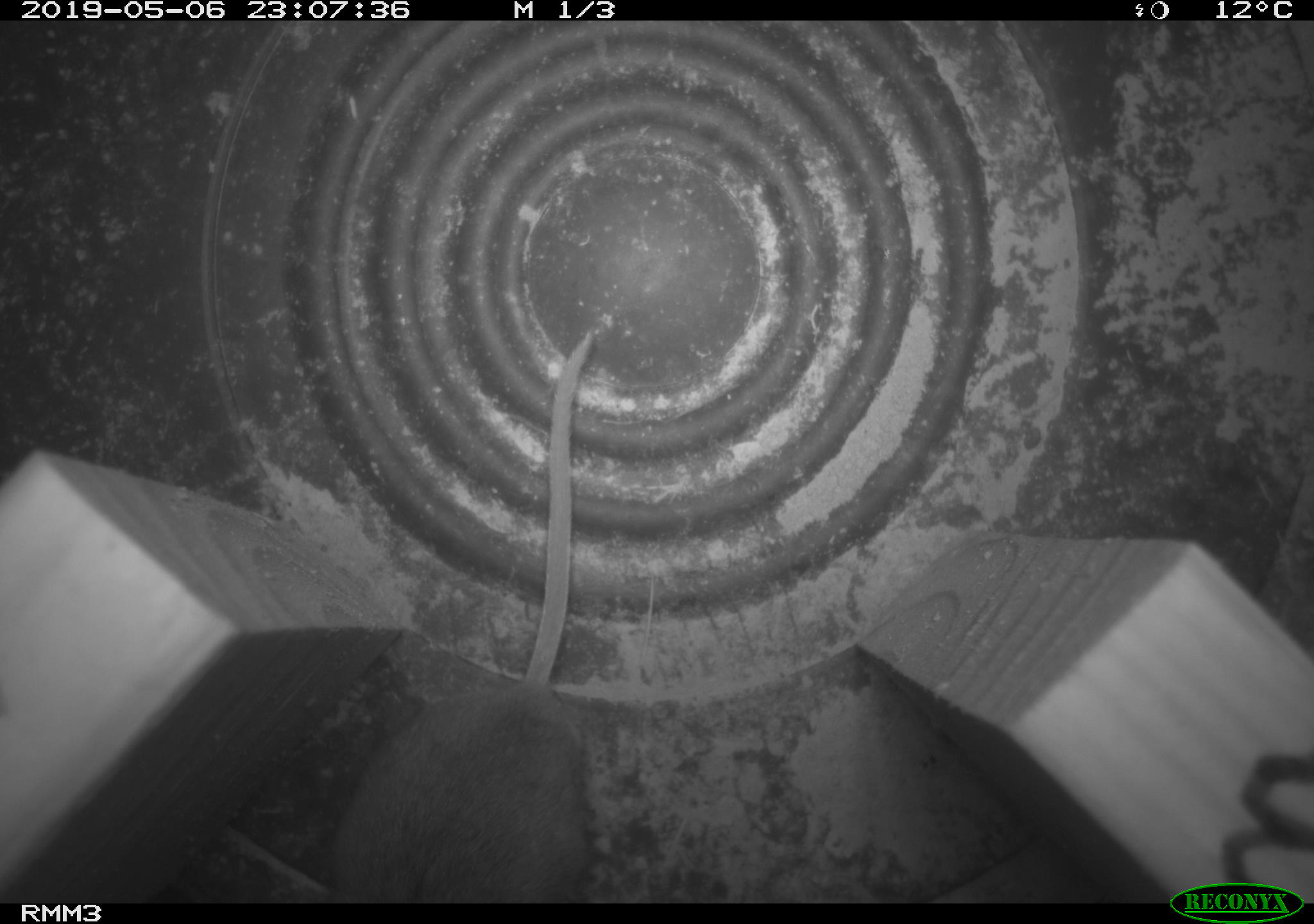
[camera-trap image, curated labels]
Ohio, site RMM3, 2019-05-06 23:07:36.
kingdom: Animalia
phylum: Chordata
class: Mammalia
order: Rodentia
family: Cricetidae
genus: Peromyscus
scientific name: Peromyscus leucopus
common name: white-footed mouse